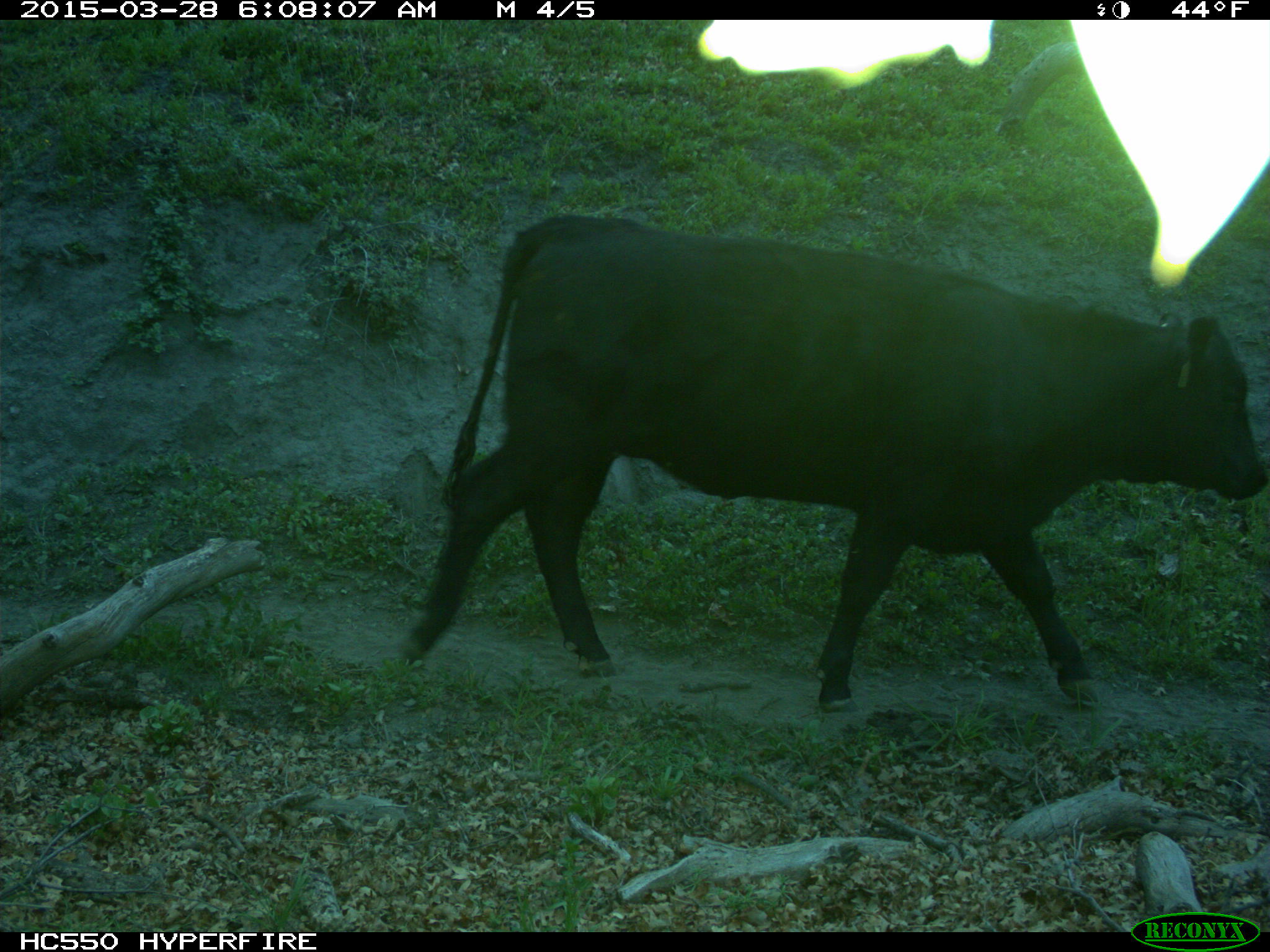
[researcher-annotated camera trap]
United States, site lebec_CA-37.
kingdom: Animalia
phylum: Chordata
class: Mammalia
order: Artiodactyla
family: Bovidae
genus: Bos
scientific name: Bos taurus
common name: domestic cow